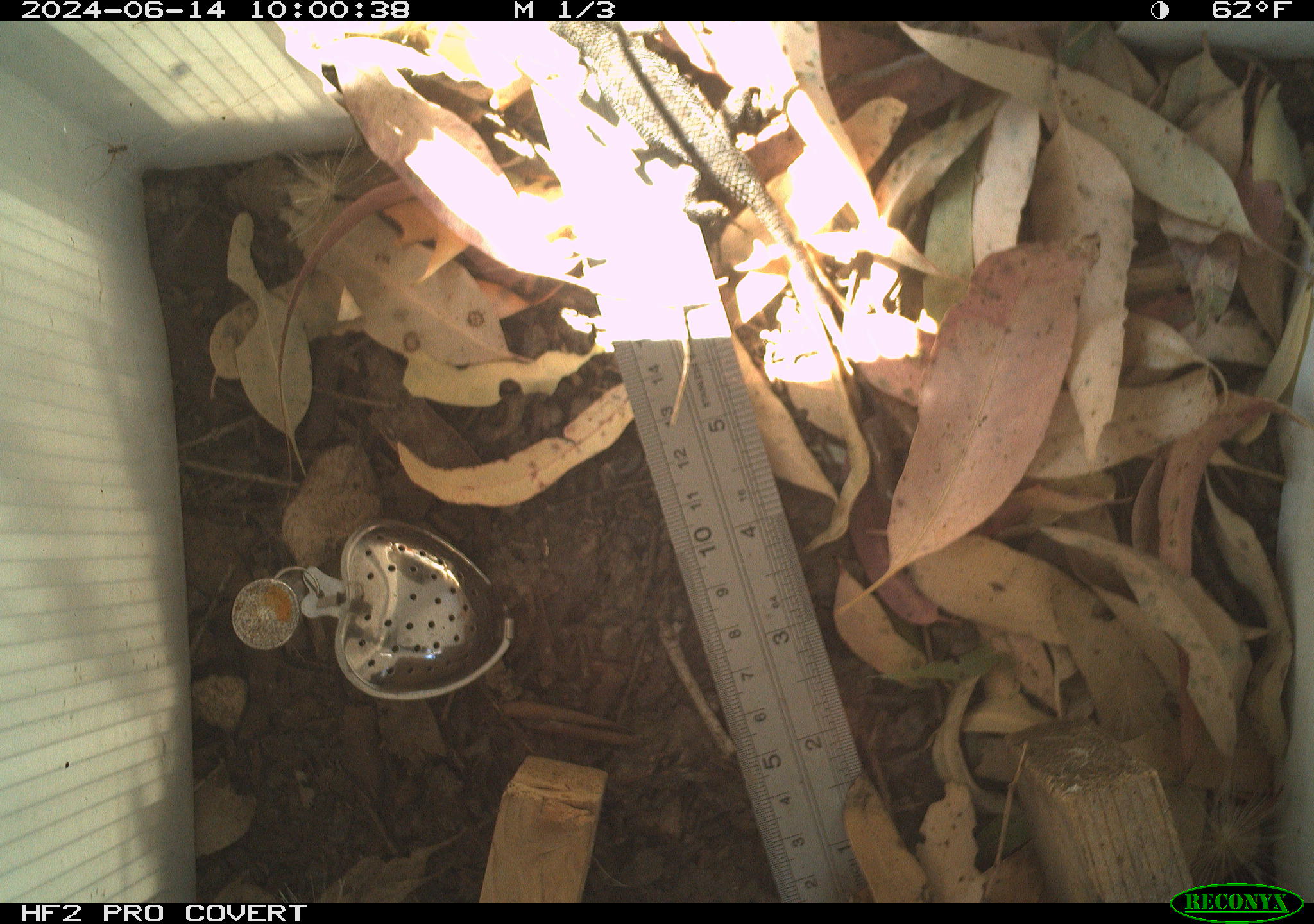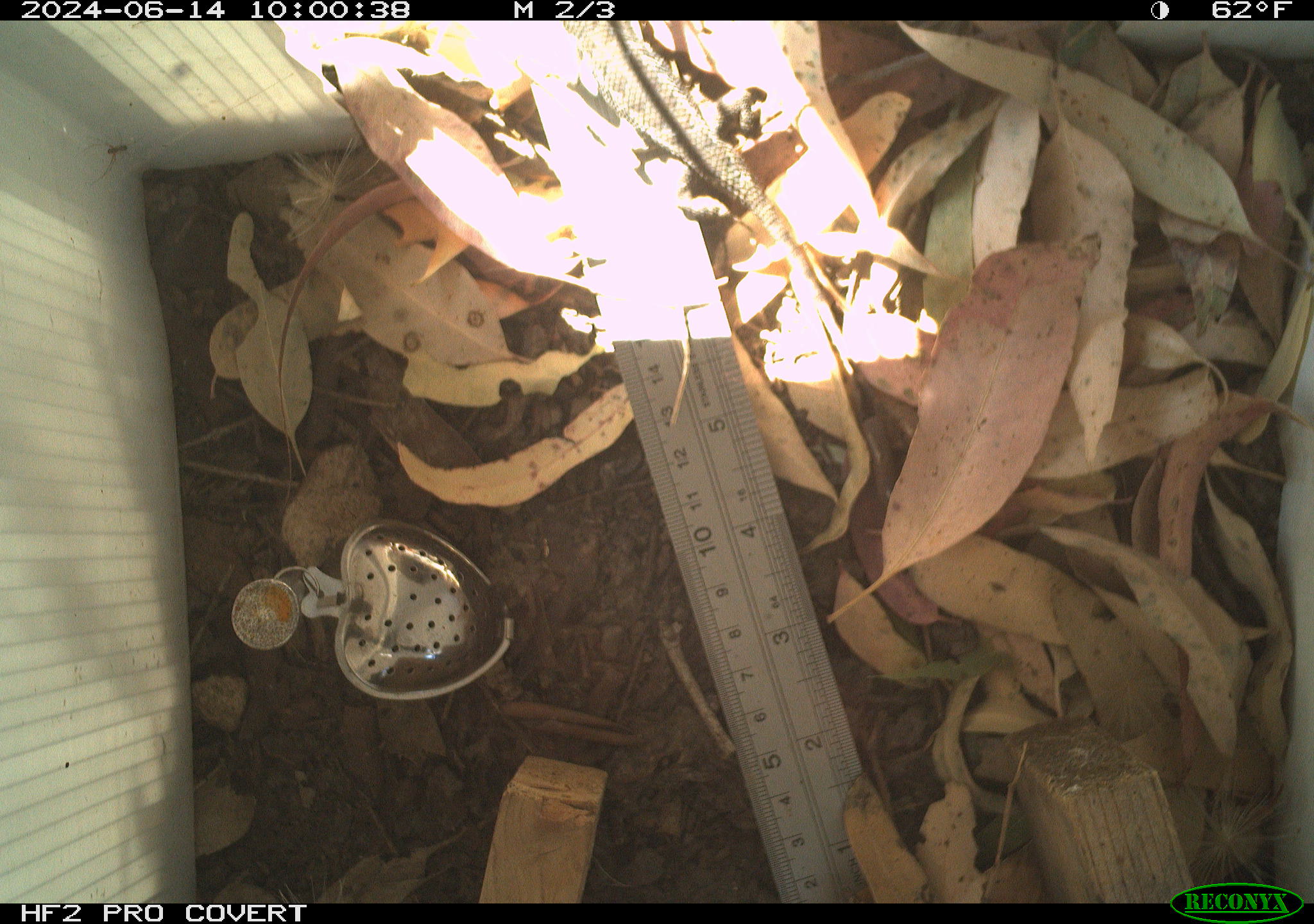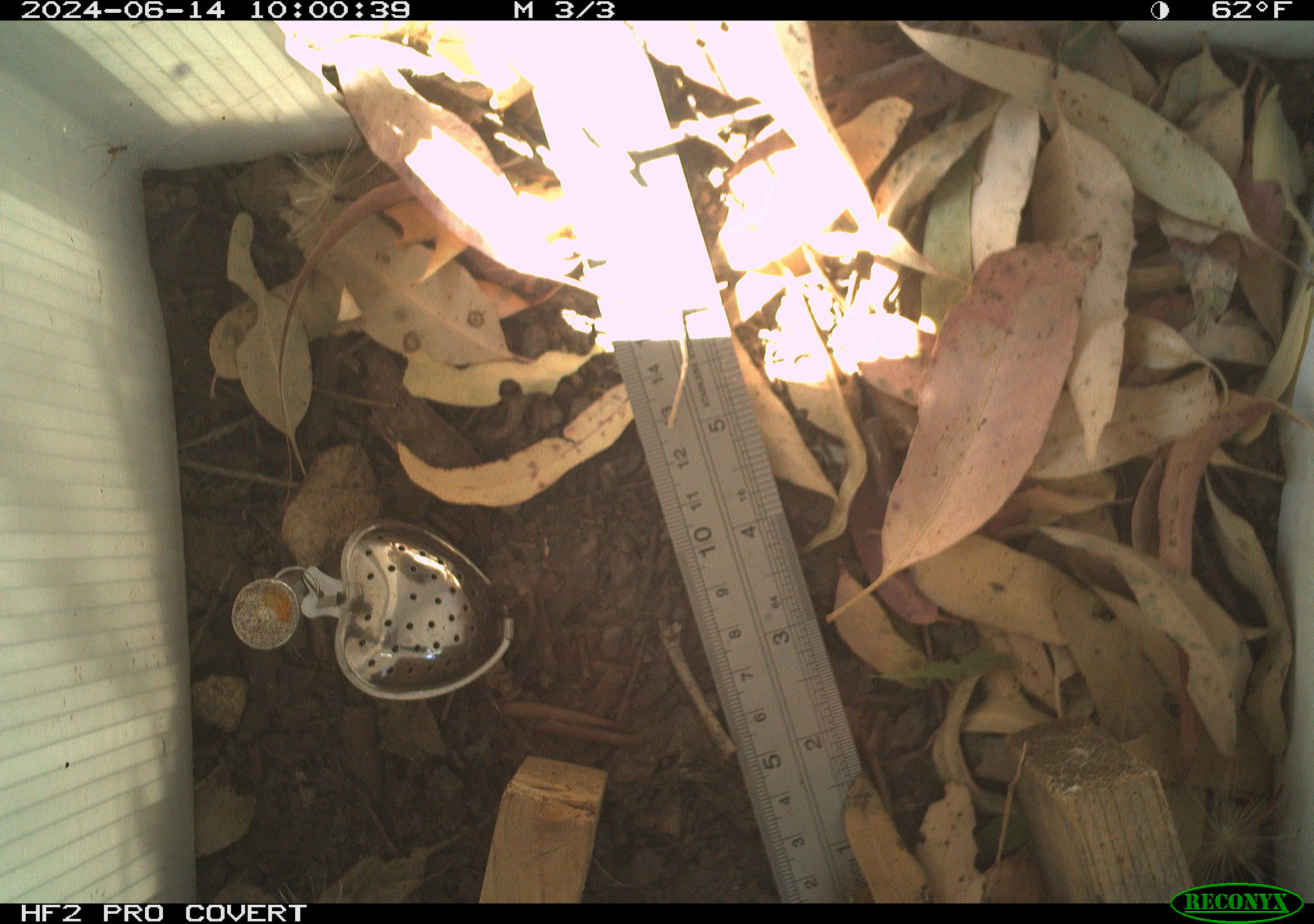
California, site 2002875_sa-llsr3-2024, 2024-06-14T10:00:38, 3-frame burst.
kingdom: Animalia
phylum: Chordata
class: Reptilia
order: Squamata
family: Phrynosomatidae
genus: Sceloporus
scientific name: Sceloporus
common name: spiny lizards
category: sceloporus species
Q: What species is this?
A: Sceloporus species (spiny lizards) (Sceloporus).